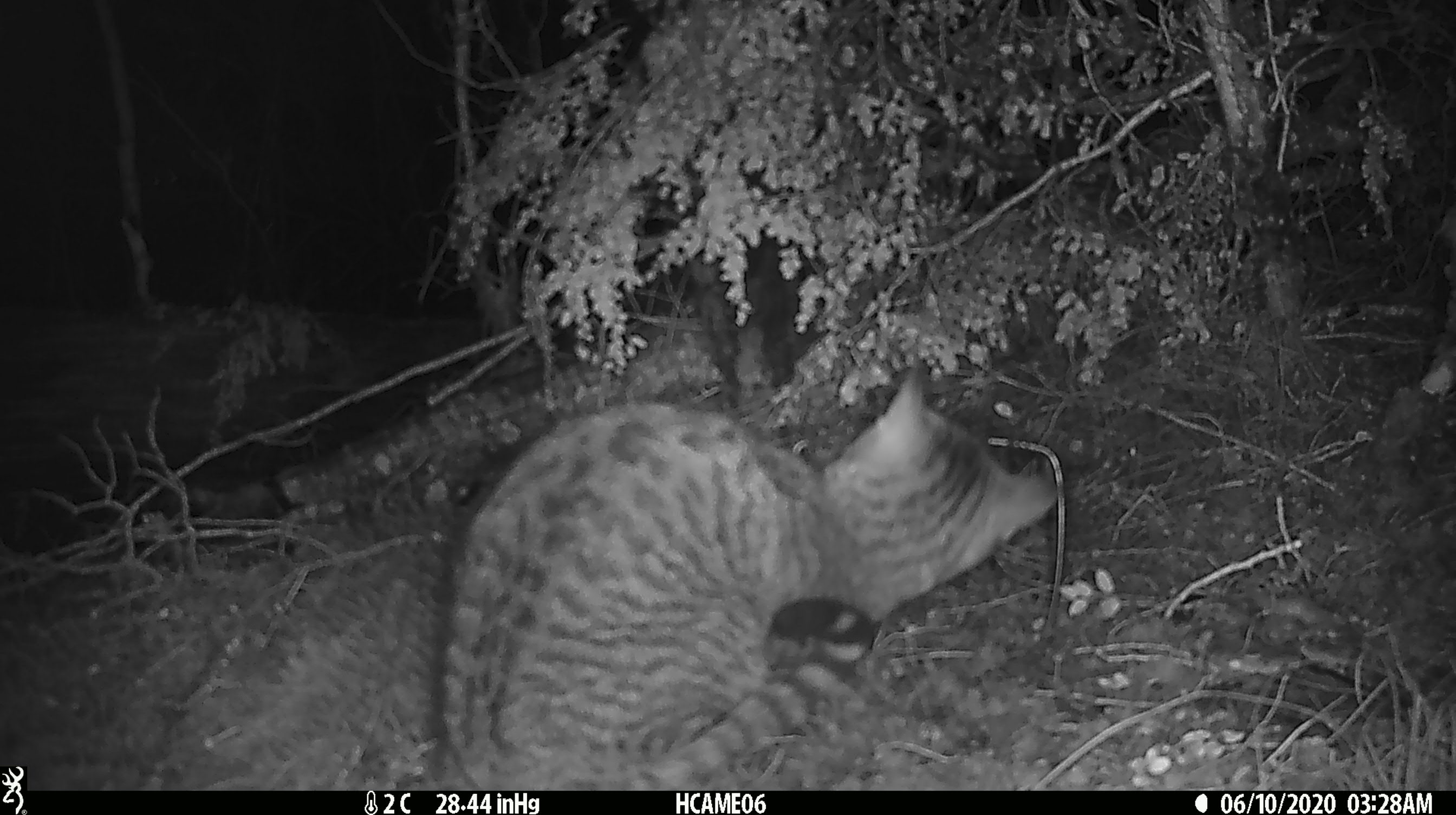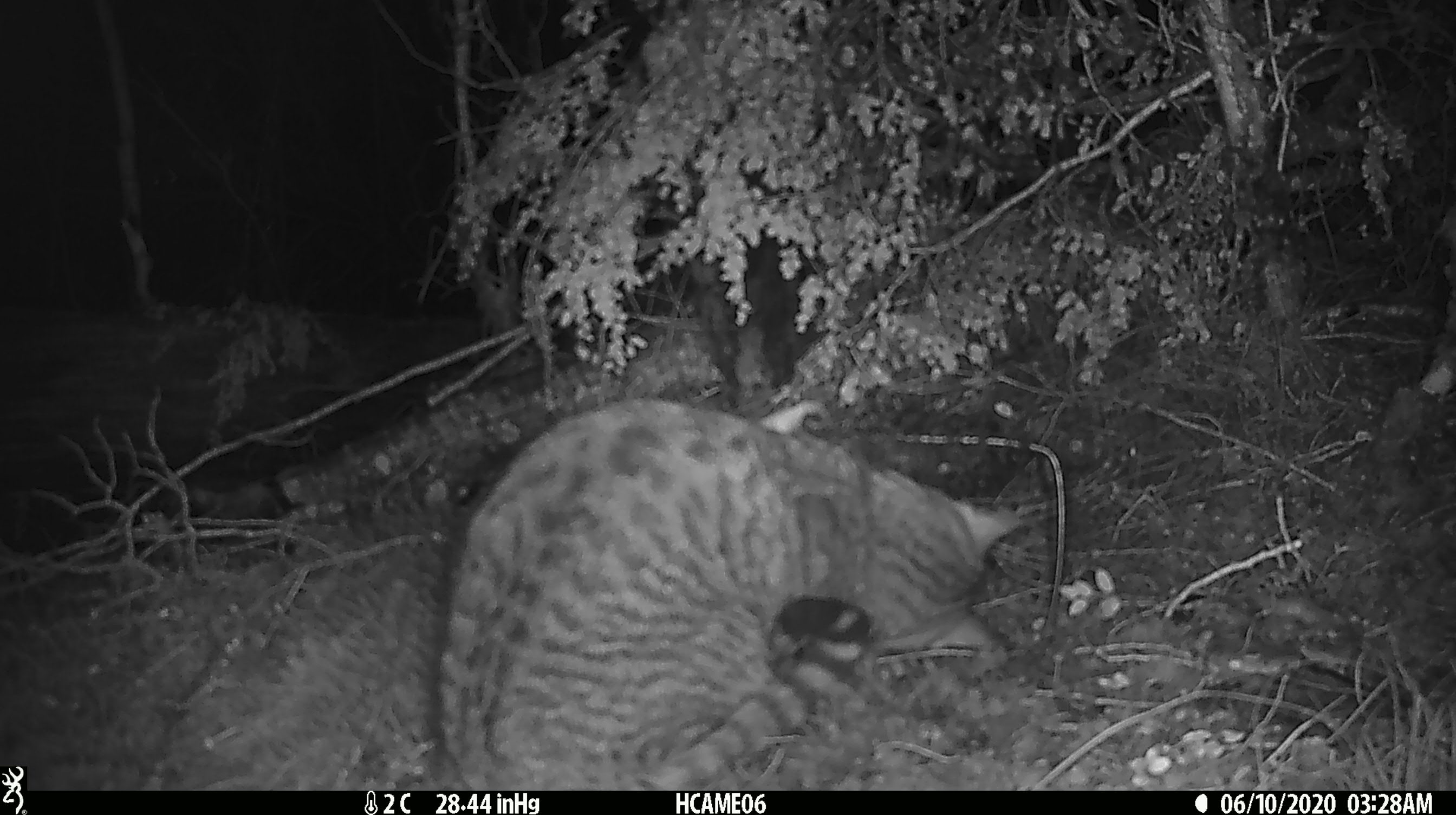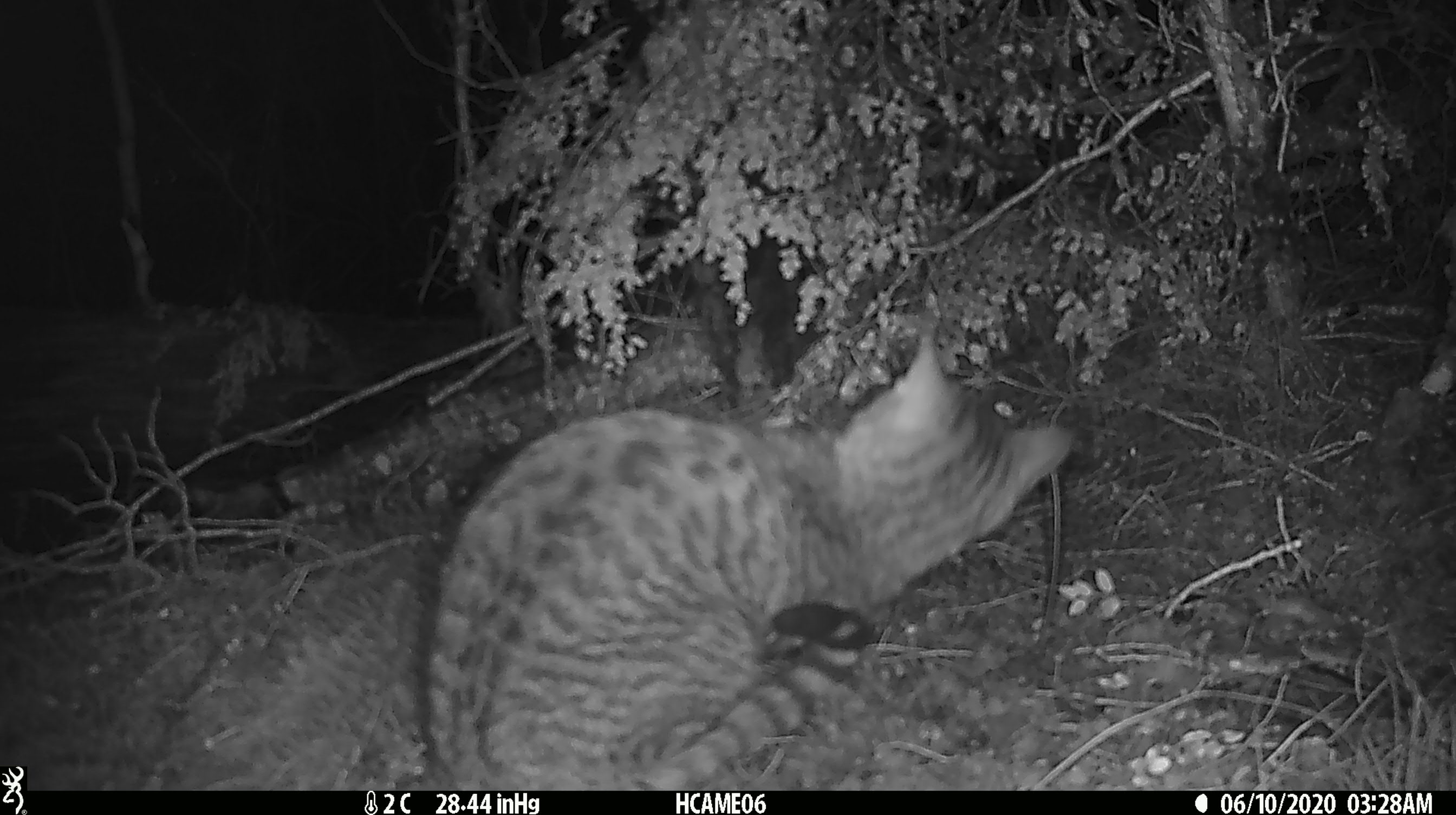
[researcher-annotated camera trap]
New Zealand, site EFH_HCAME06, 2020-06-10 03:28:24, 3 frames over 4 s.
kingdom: Animalia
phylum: Chordata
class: Mammalia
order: Carnivora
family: Felidae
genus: Felis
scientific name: Felis catus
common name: domestic cat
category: cat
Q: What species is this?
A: Cat (domestic cat) (Felis catus).